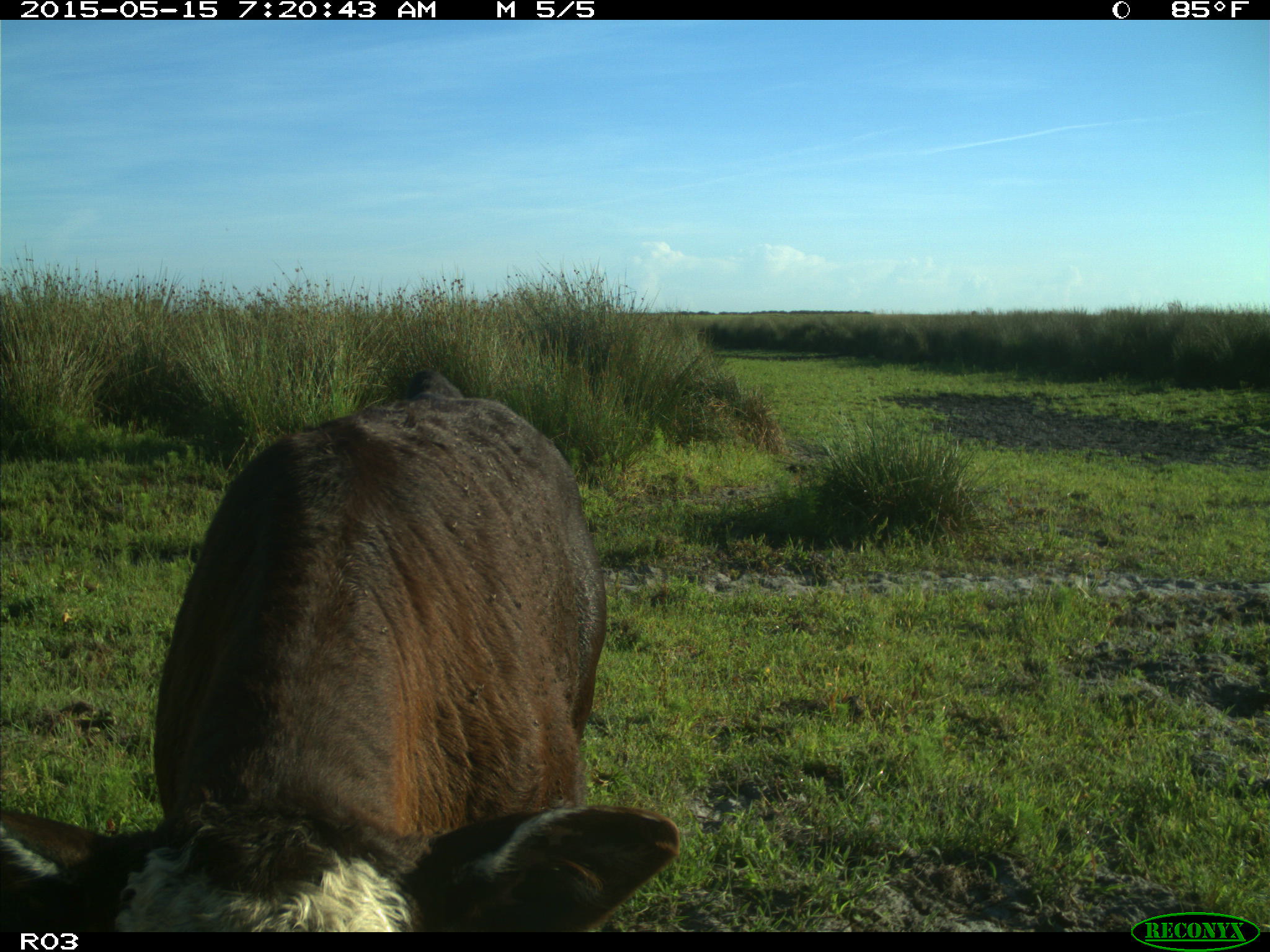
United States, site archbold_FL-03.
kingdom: Animalia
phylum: Chordata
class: Mammalia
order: Artiodactyla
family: Bovidae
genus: Bos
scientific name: Bos taurus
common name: domestic cow